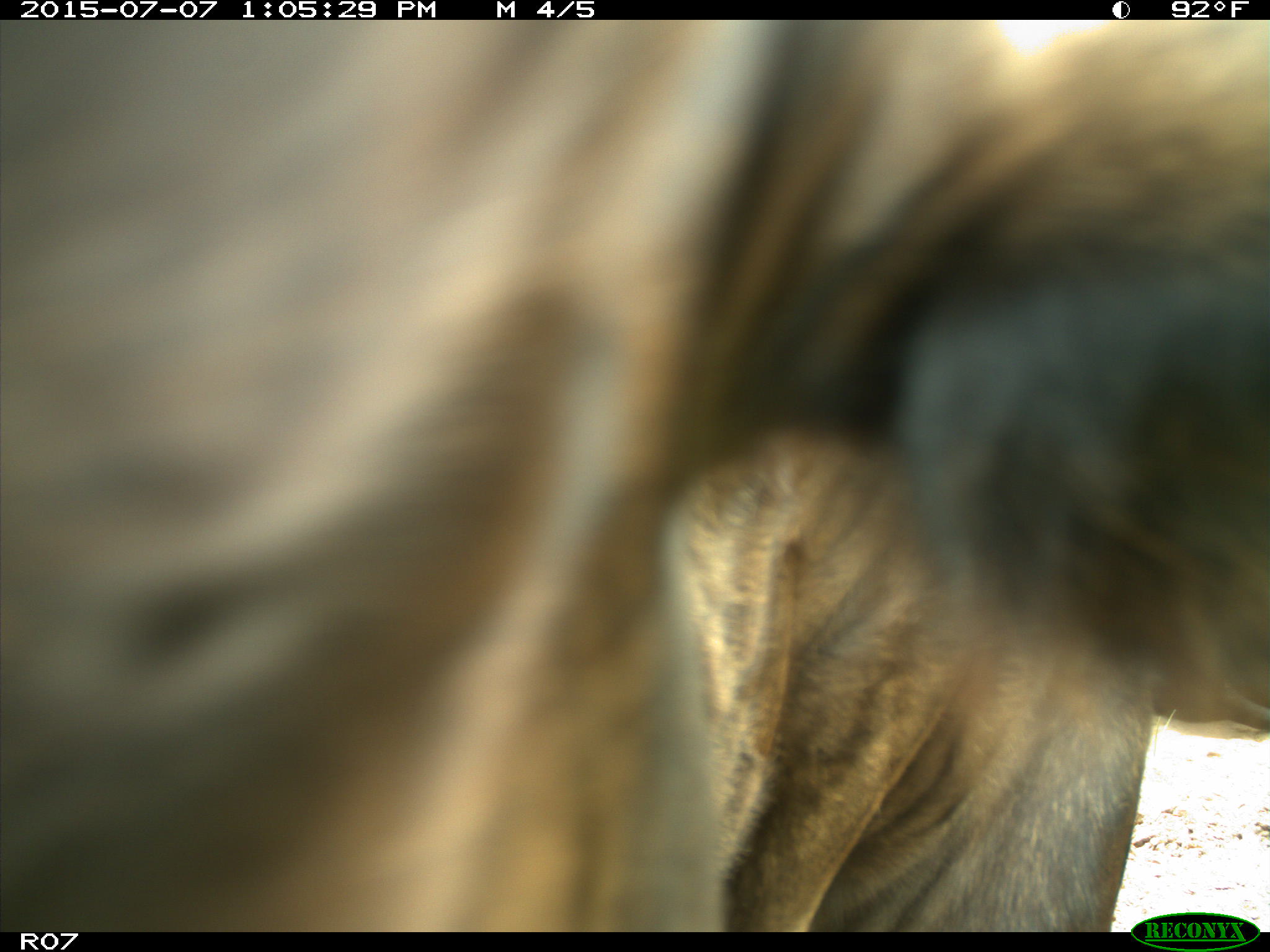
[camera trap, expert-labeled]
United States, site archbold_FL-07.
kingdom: Animalia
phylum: Chordata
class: Mammalia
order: Artiodactyla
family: Bovidae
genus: Bos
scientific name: Bos taurus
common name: domestic cow